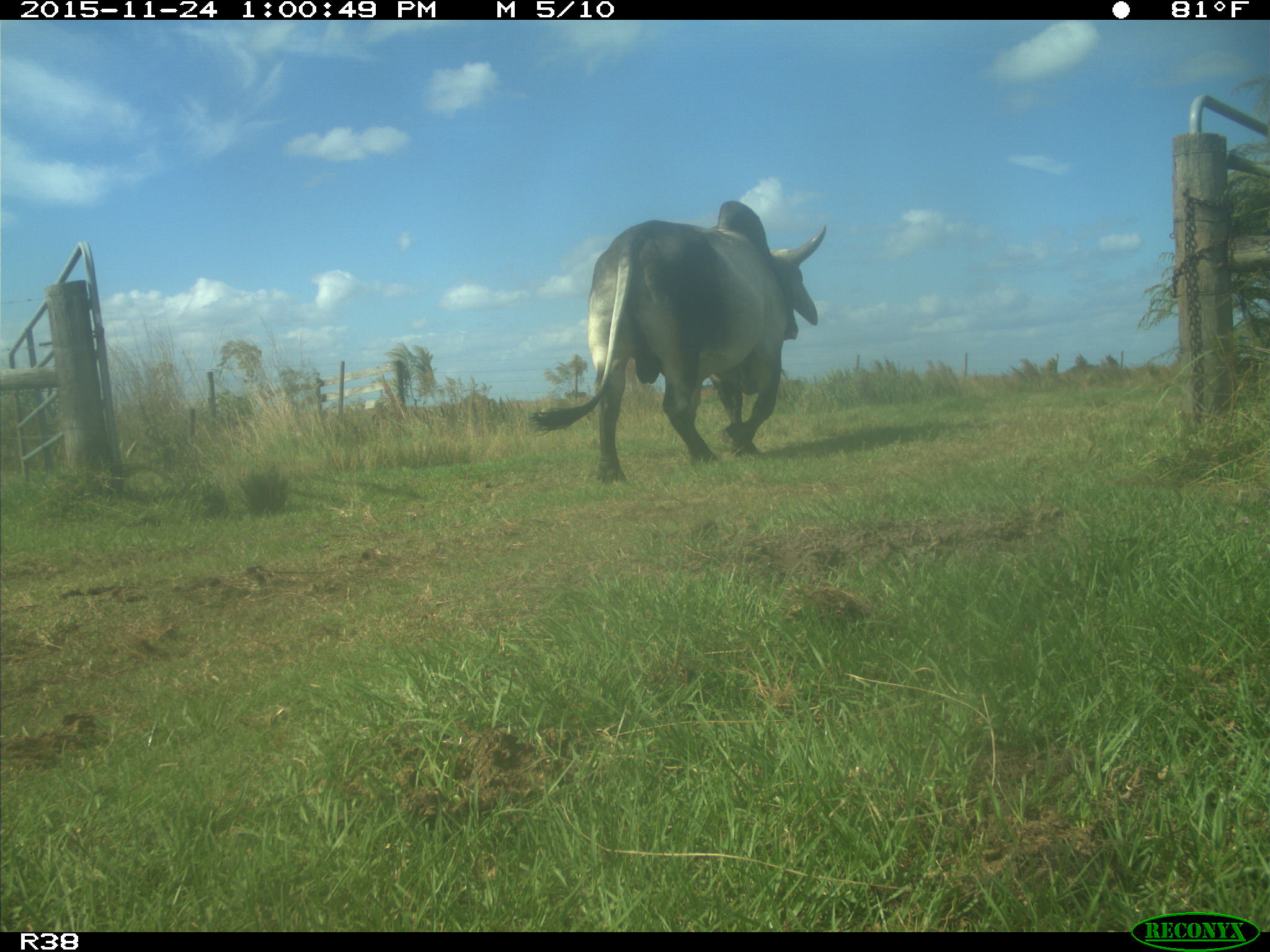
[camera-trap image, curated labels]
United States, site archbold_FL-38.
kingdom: Animalia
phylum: Chordata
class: Mammalia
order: Artiodactyla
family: Bovidae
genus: Bos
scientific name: Bos taurus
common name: domestic cow